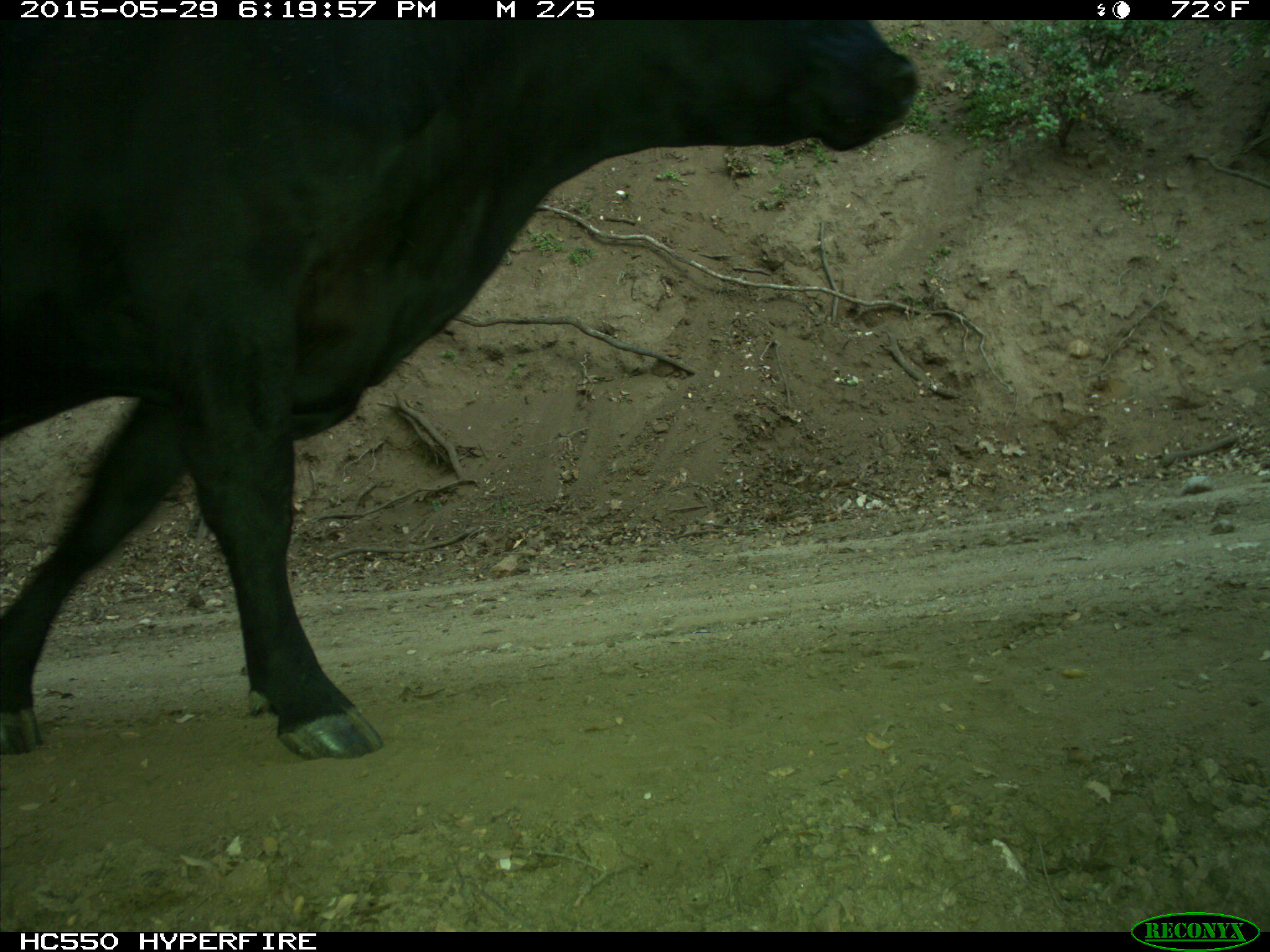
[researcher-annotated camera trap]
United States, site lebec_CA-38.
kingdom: Animalia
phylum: Chordata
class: Mammalia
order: Artiodactyla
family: Bovidae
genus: Bos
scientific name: Bos taurus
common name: domestic cow